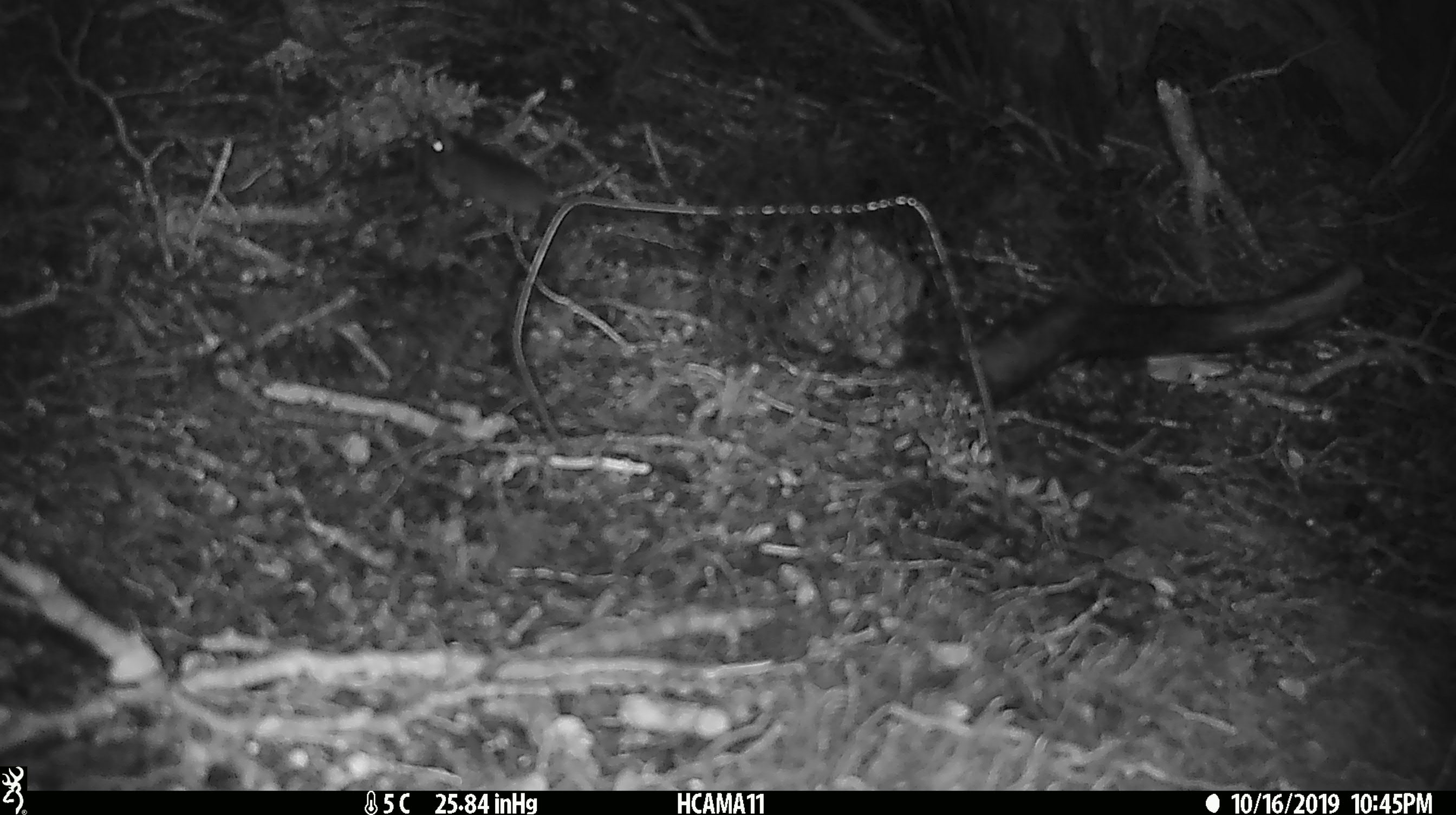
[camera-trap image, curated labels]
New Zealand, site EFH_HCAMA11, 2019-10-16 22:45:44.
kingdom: Animalia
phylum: Chordata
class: Mammalia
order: Rodentia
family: Muridae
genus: Mus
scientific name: Mus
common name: mouse